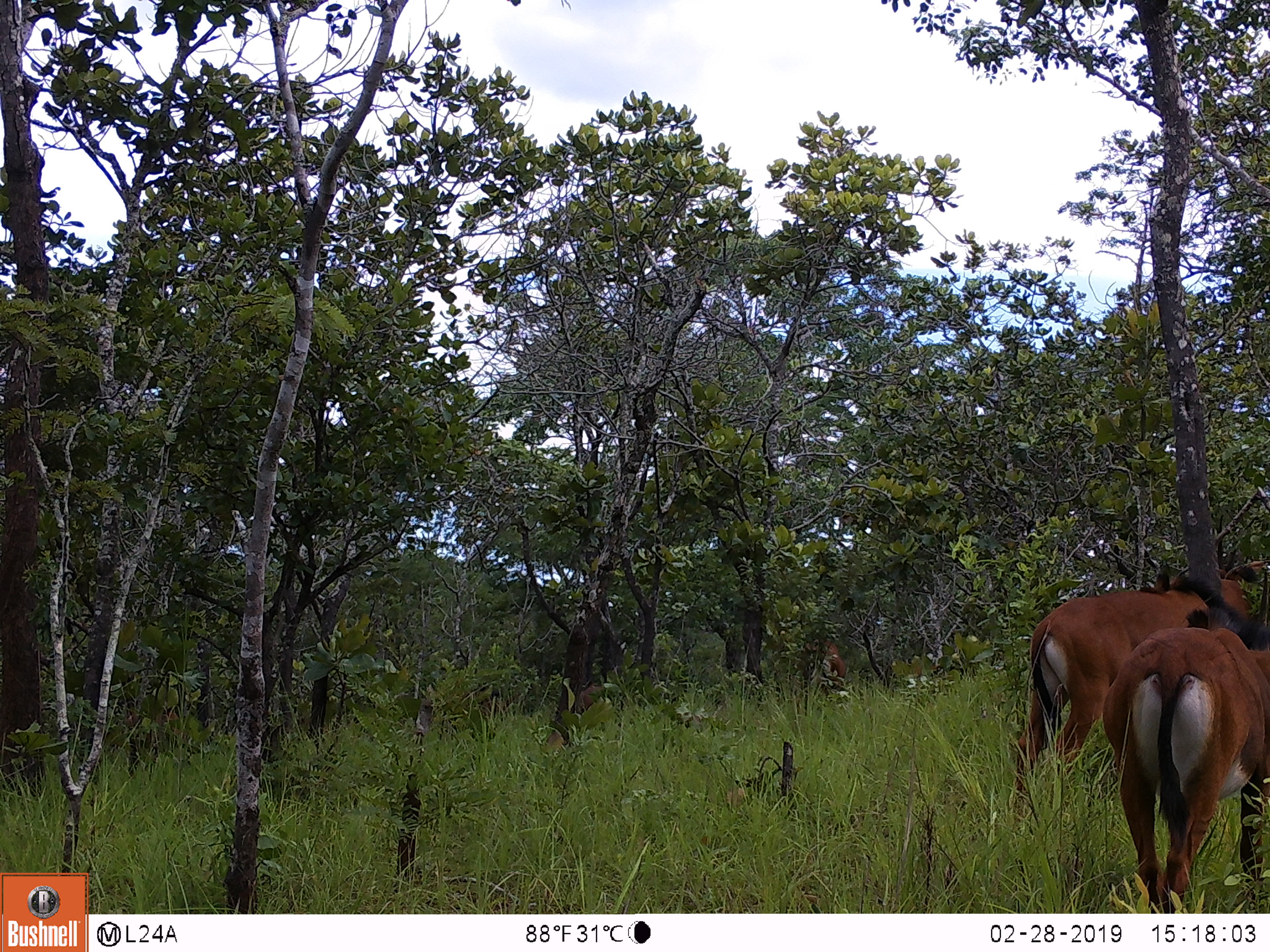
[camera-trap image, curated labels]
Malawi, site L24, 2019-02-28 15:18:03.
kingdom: Animalia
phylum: Chordata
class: Mammalia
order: Artiodactyla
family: Bovidae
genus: Hippotragus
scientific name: Hippotragus niger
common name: sable antelope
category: sable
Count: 2.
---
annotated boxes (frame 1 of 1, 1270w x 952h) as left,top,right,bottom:
sable: 1002,522,1270,815; 1093,603,1266,911